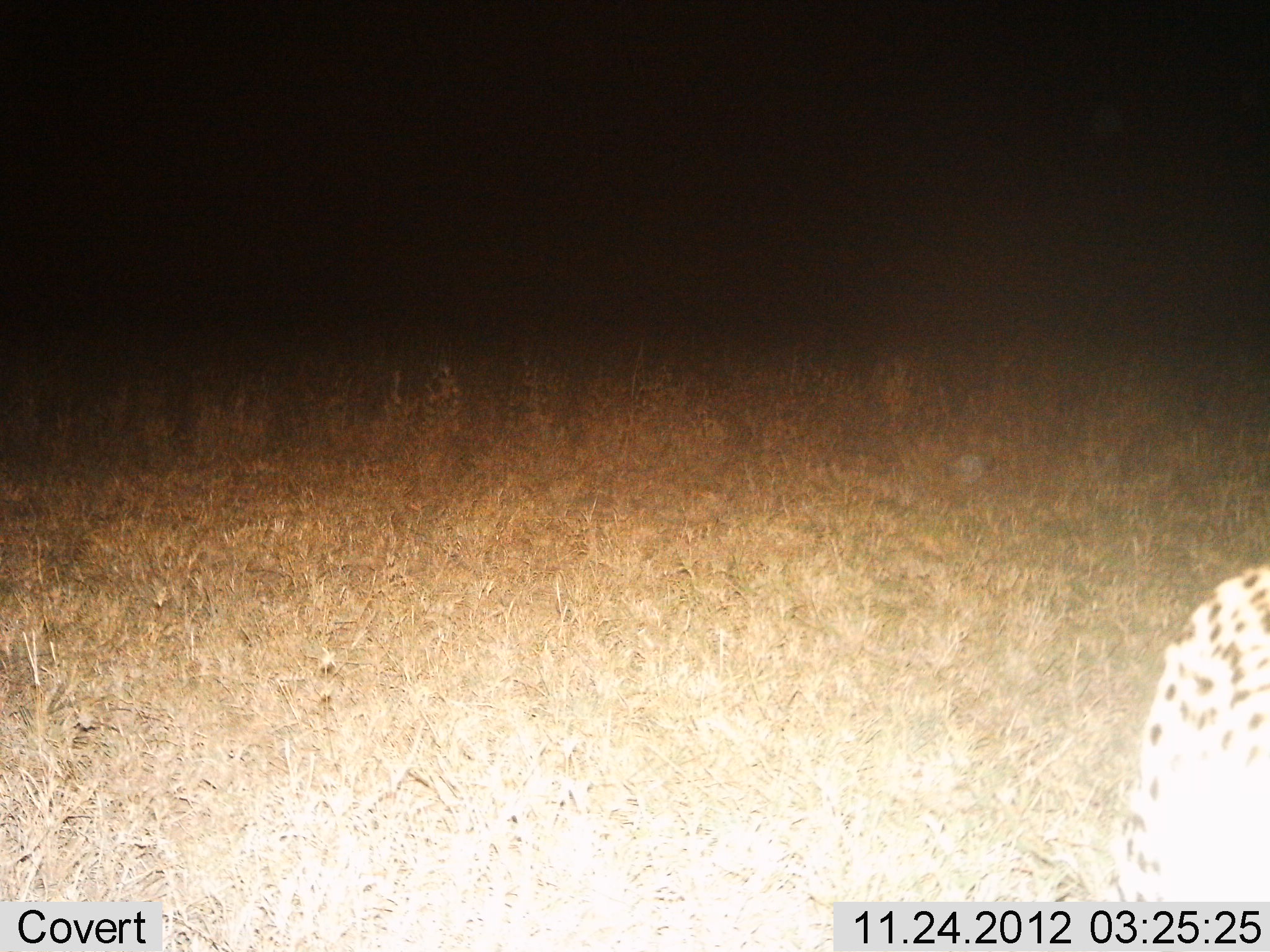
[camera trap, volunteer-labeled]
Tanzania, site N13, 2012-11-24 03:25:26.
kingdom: Animalia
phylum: Chordata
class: Mammalia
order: Carnivora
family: Felidae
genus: Leptailurus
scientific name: Leptailurus serval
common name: serval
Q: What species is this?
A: Serval (Leptailurus serval).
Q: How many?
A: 1.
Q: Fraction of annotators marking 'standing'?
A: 36%.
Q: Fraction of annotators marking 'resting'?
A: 7%.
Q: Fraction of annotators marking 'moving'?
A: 57%.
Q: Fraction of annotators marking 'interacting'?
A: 0%.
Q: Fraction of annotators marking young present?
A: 0%.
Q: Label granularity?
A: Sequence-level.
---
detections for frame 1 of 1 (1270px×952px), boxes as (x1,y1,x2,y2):
animal: (1104,562,1270,905)